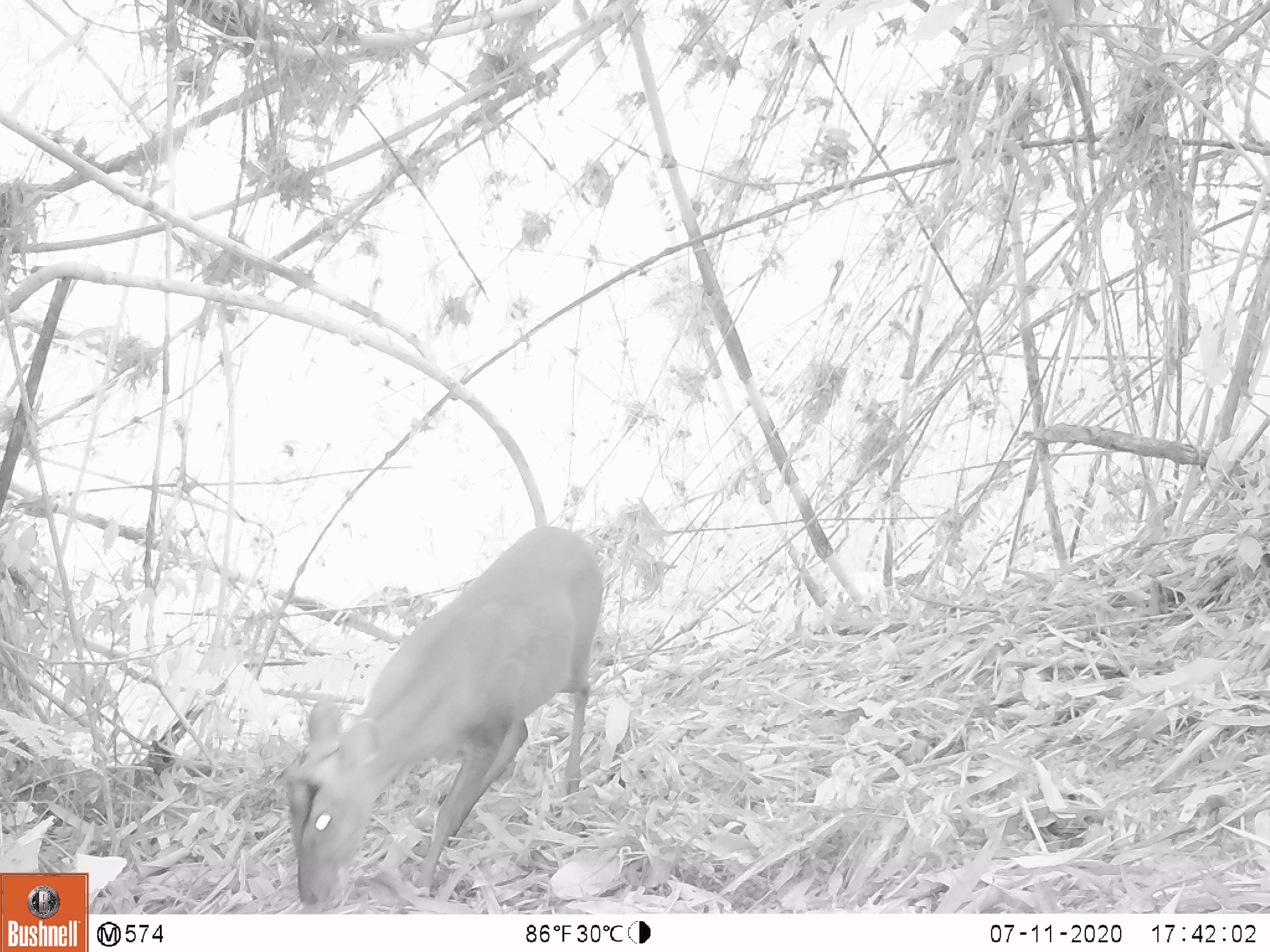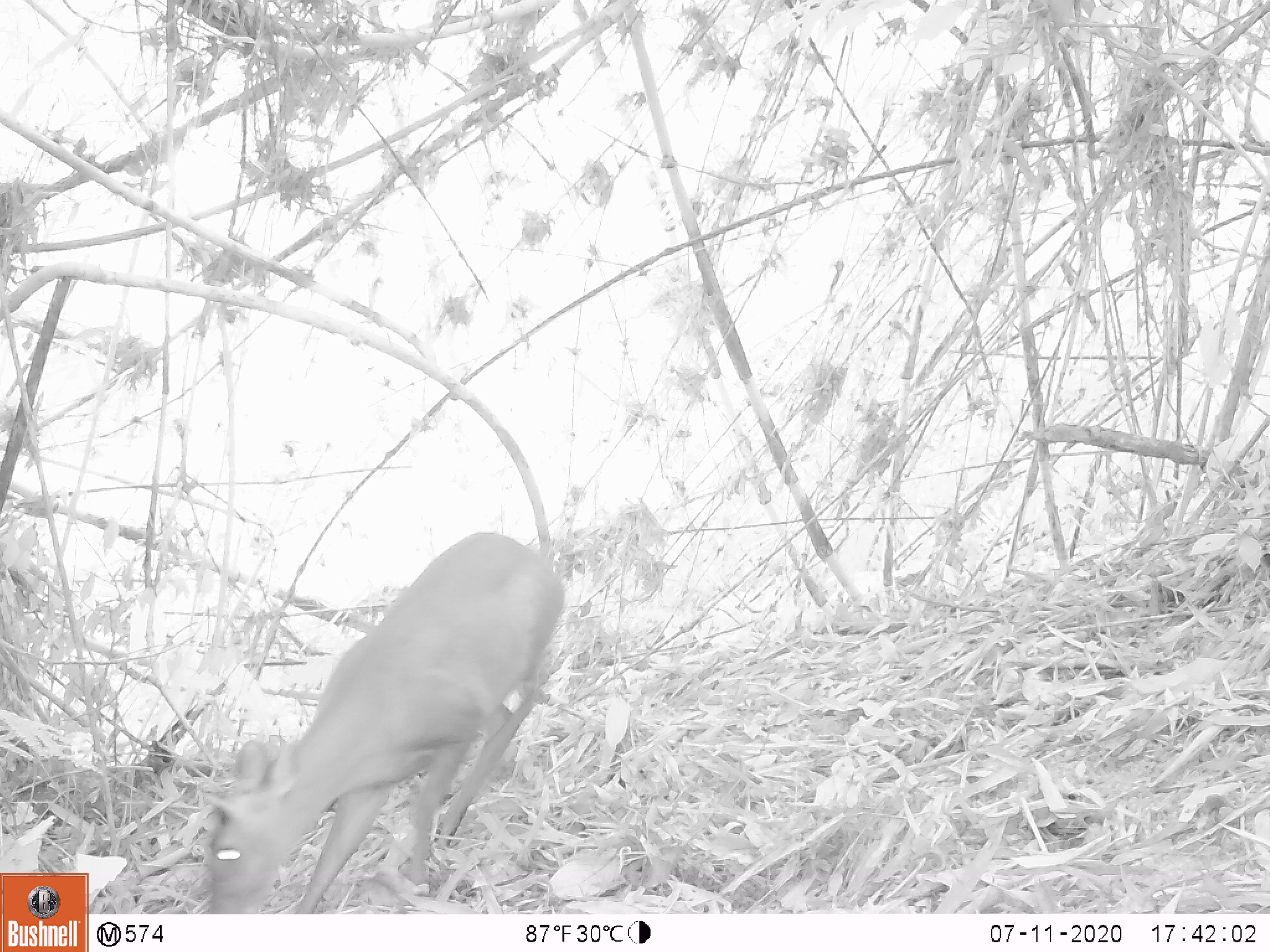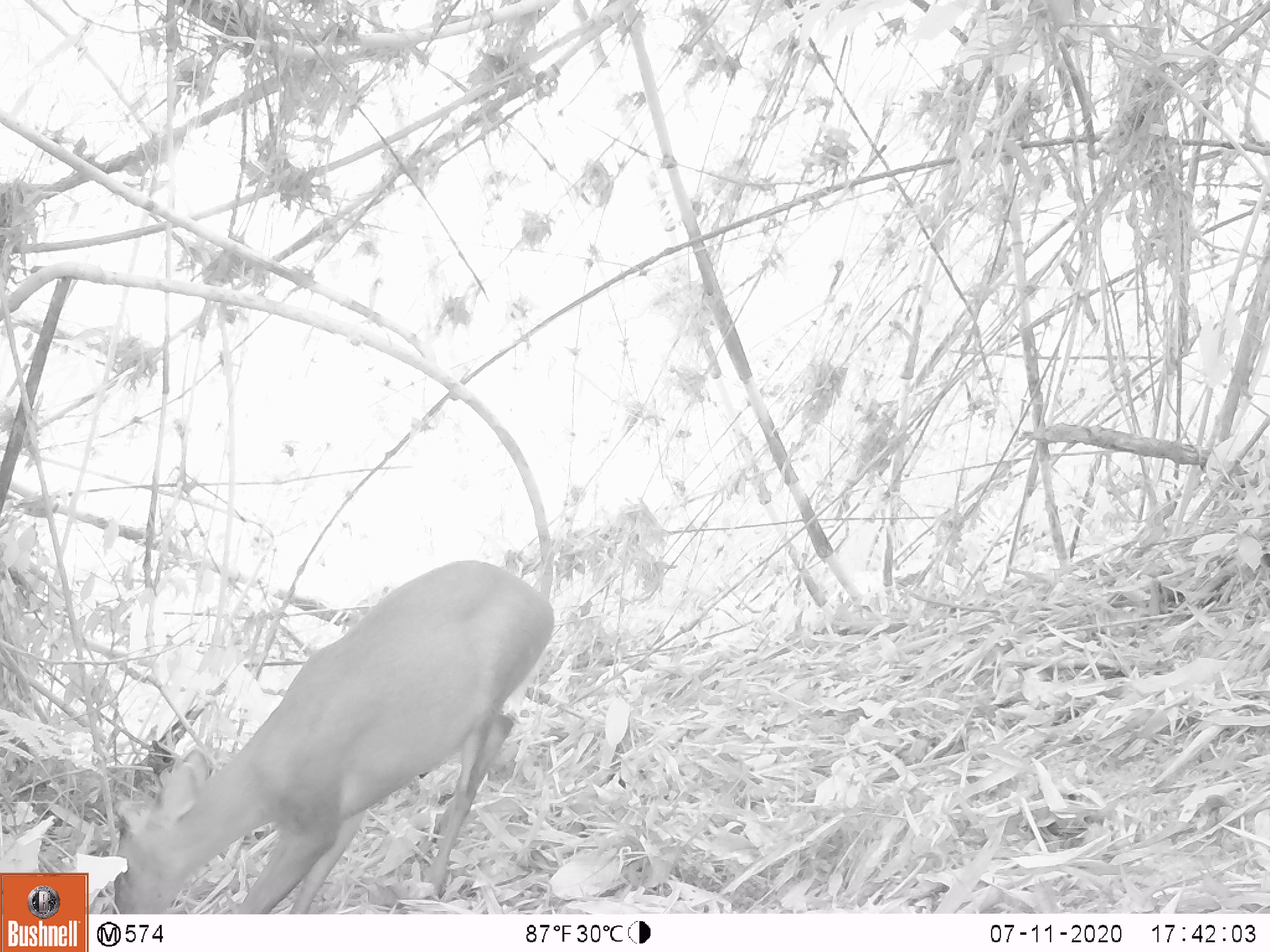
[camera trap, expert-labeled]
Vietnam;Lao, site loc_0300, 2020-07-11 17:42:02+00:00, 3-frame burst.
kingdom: Animalia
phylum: Chordata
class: Mammalia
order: Artiodactyla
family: Cervidae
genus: Muntiacus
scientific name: Muntiacus rooseveltorum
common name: roosevelt's muntjac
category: roosevelts muntjac group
Roosevelts muntjac group (roosevelt's muntjac) (Muntiacus rooseveltorum). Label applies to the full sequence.